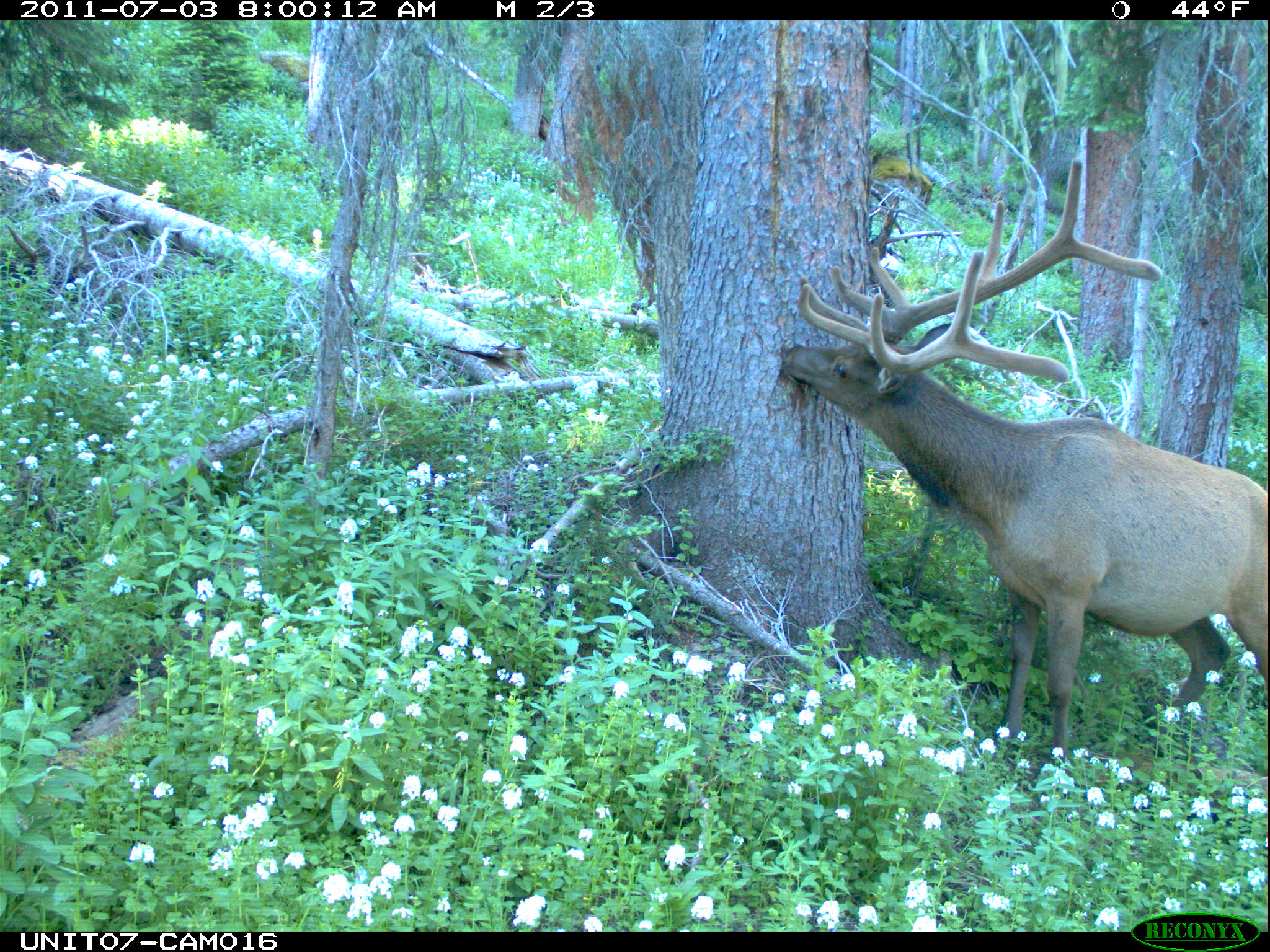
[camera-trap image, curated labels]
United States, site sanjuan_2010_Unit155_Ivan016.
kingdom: Animalia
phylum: Chordata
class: Mammalia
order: Artiodactyla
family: Cervidae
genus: Cervus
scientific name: Cervus elaphus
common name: red deer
Cervus elaphus (red deer).